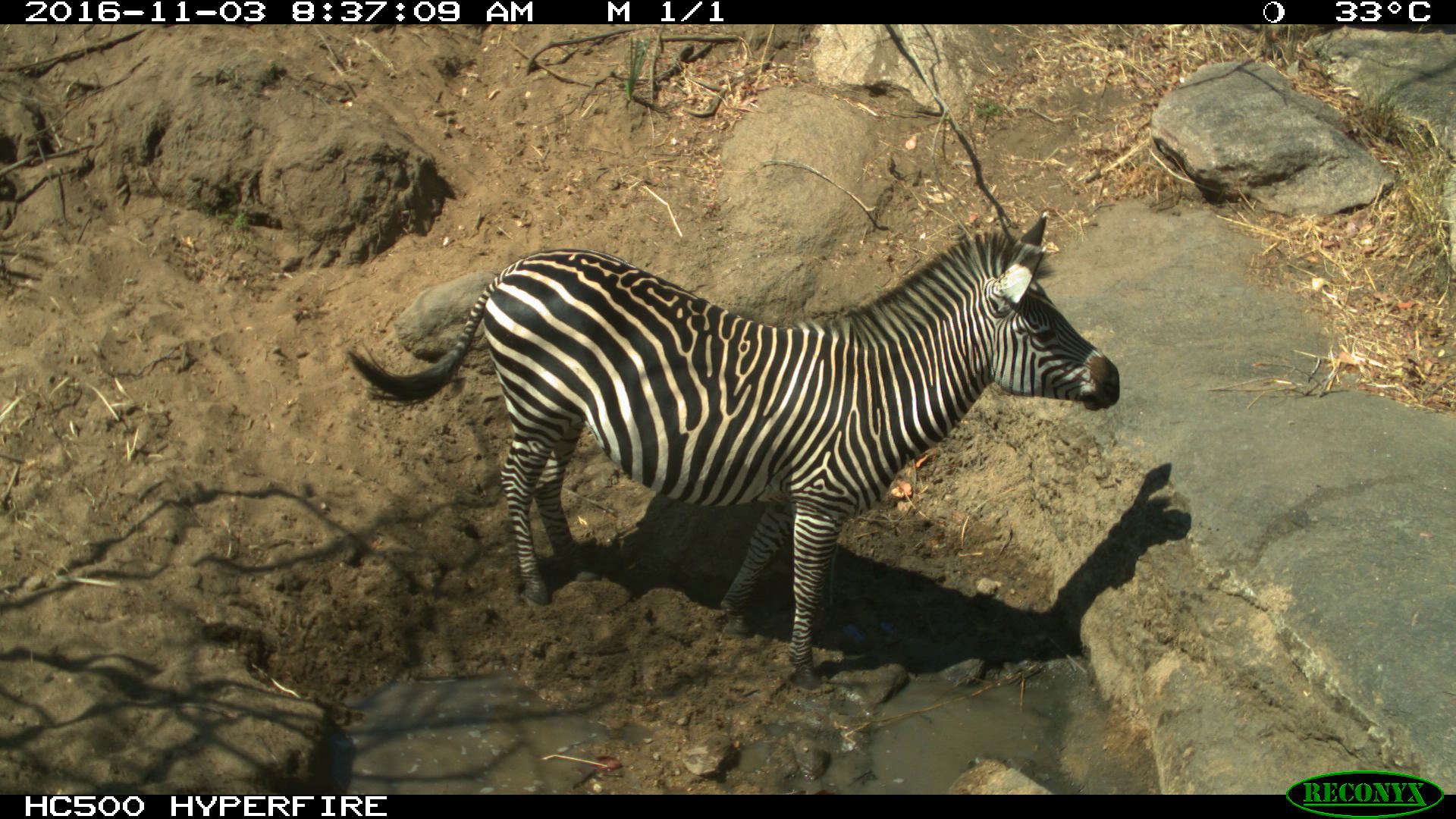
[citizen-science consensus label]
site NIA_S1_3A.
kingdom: Animalia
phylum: Chordata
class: Mammalia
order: Perissodactyla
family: Equidae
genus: Equus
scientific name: Equus quagga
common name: plains zebra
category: zebraplains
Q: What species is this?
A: Zebraplains (plains zebra) (Equus quagga).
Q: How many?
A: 1.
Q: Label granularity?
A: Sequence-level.